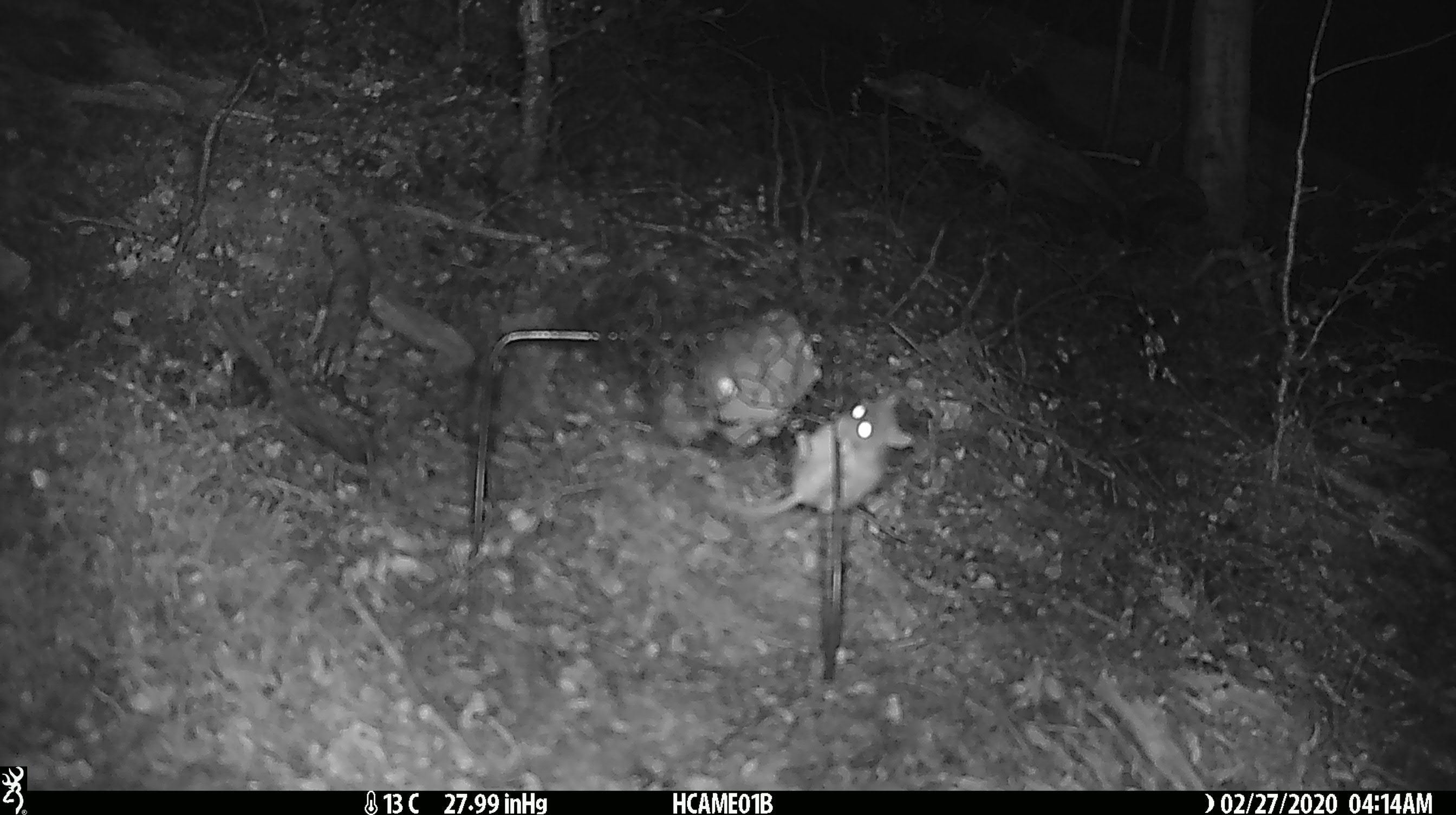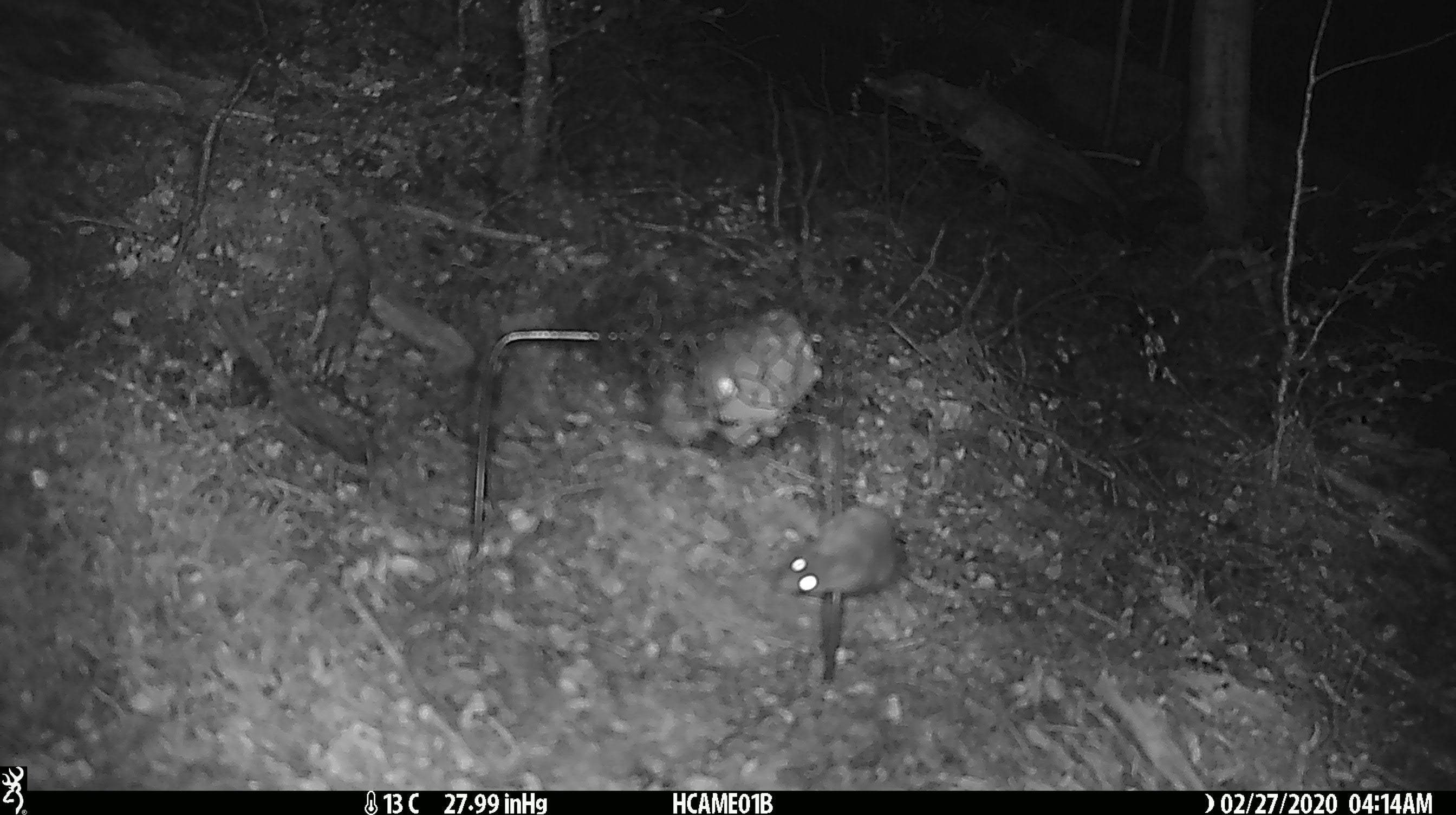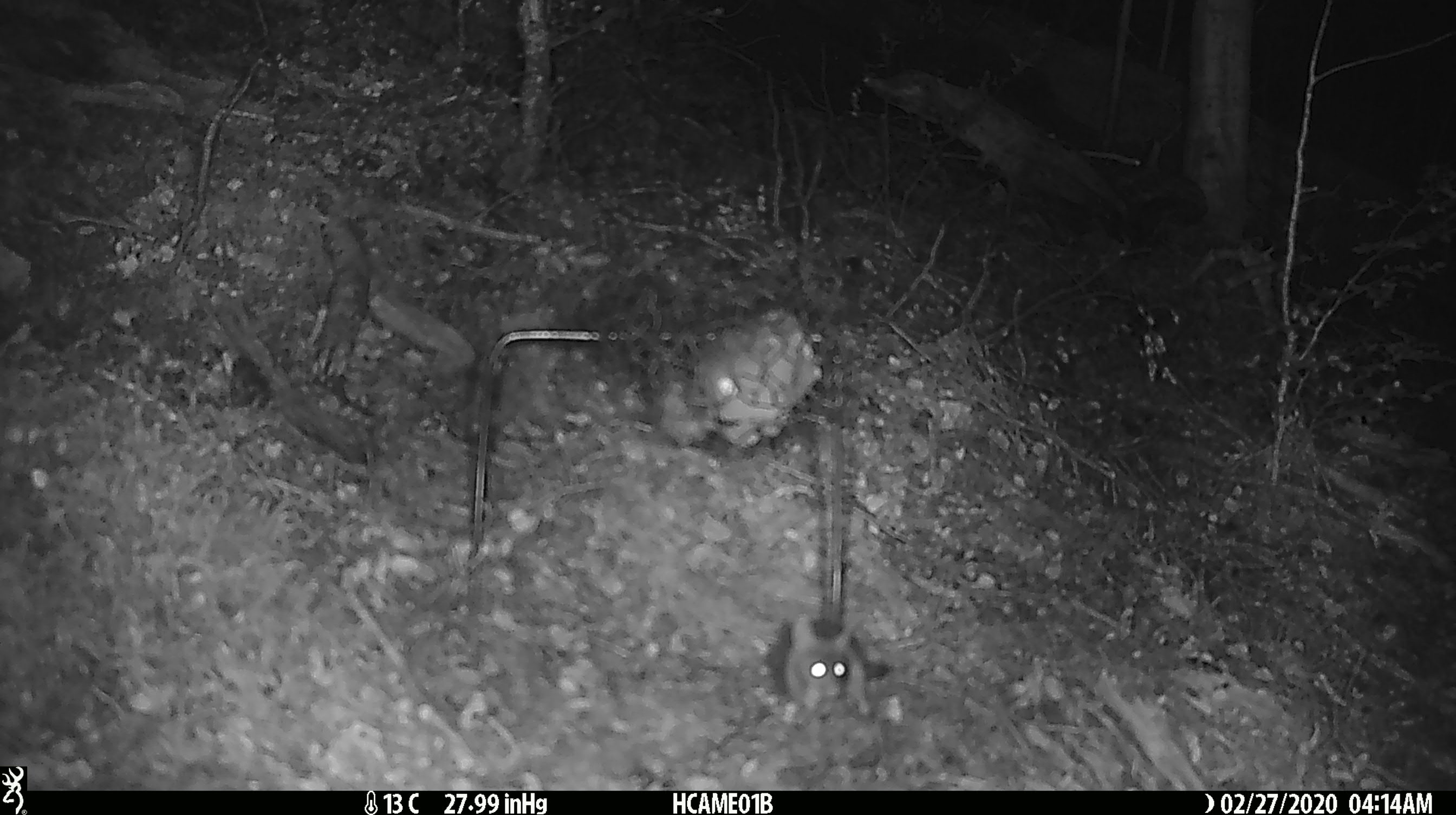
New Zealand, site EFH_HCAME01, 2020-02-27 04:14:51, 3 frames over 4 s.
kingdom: Animalia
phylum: Chordata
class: Mammalia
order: Rodentia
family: Muridae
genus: Mus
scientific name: Mus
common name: mouse